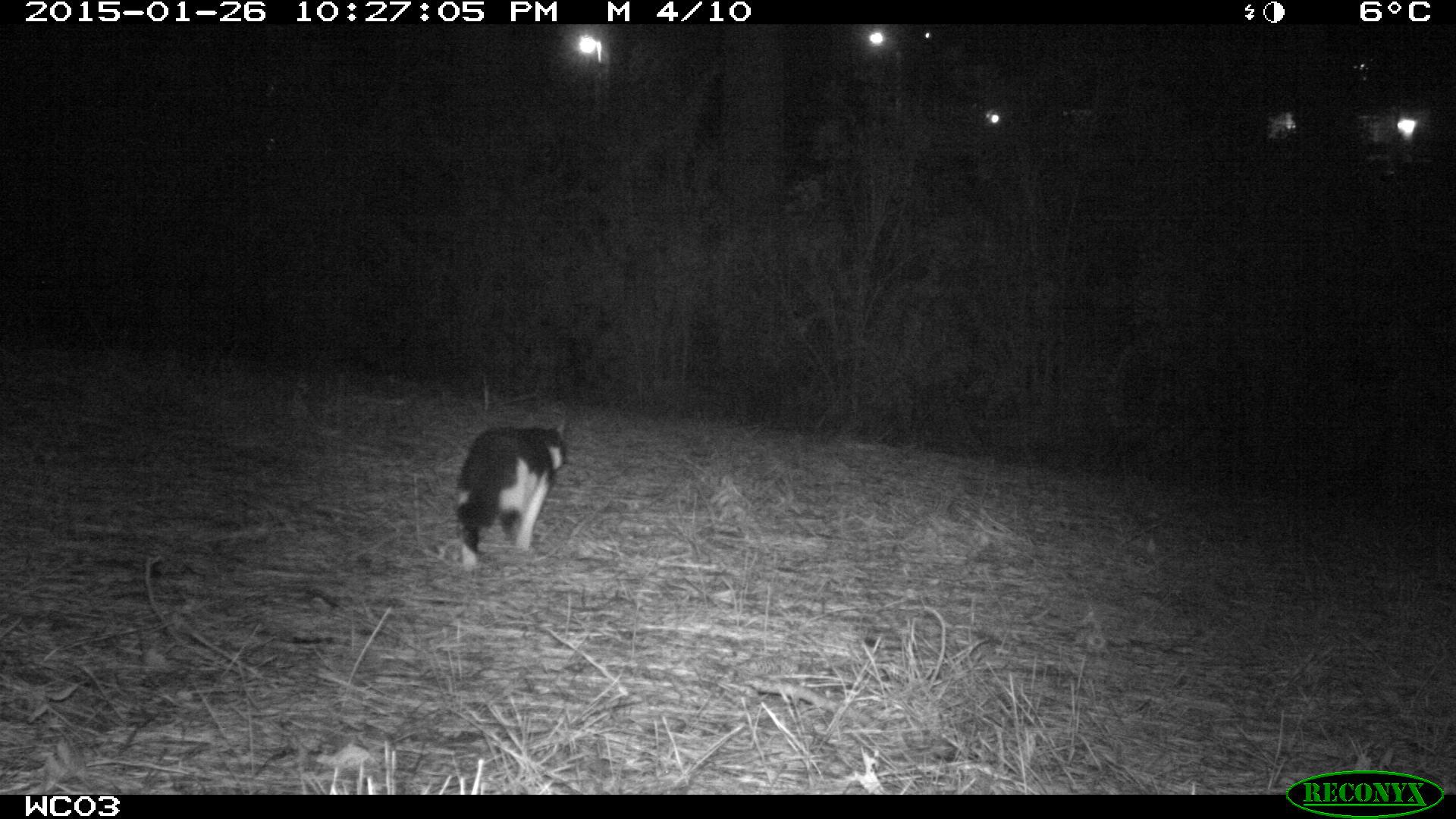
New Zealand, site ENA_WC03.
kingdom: Animalia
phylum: Chordata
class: Mammalia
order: Carnivora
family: Felidae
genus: Felis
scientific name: Felis catus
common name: domestic cat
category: cat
Cat (domestic cat) (Felis catus).